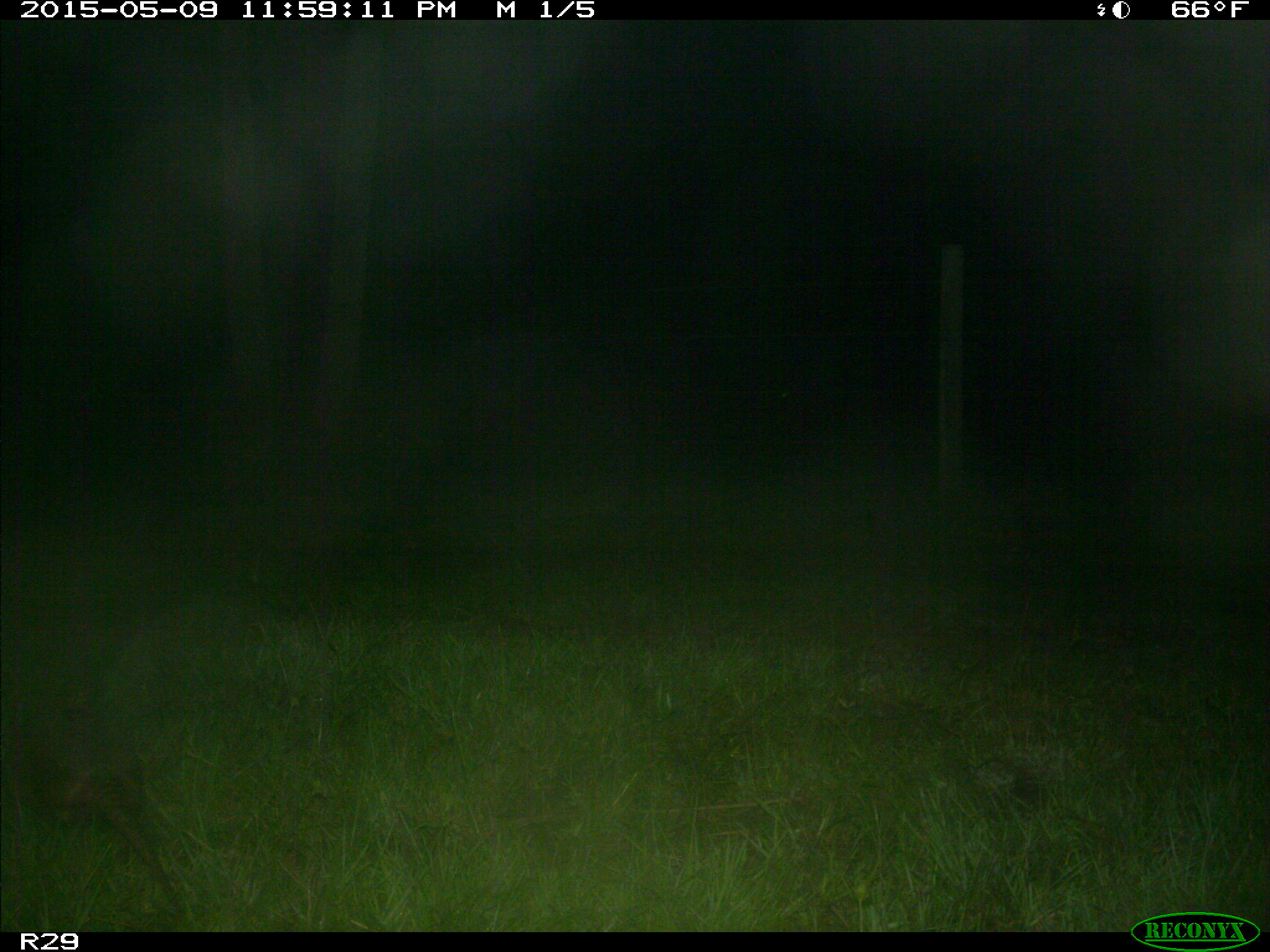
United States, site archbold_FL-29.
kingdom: Animalia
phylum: Chordata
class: Mammalia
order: Cingulata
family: Dasypodidae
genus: Dasypus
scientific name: Dasypus novemcinctus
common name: nine-banded armadillo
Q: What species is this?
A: Dasypus novemcinctus (nine-banded armadillo).